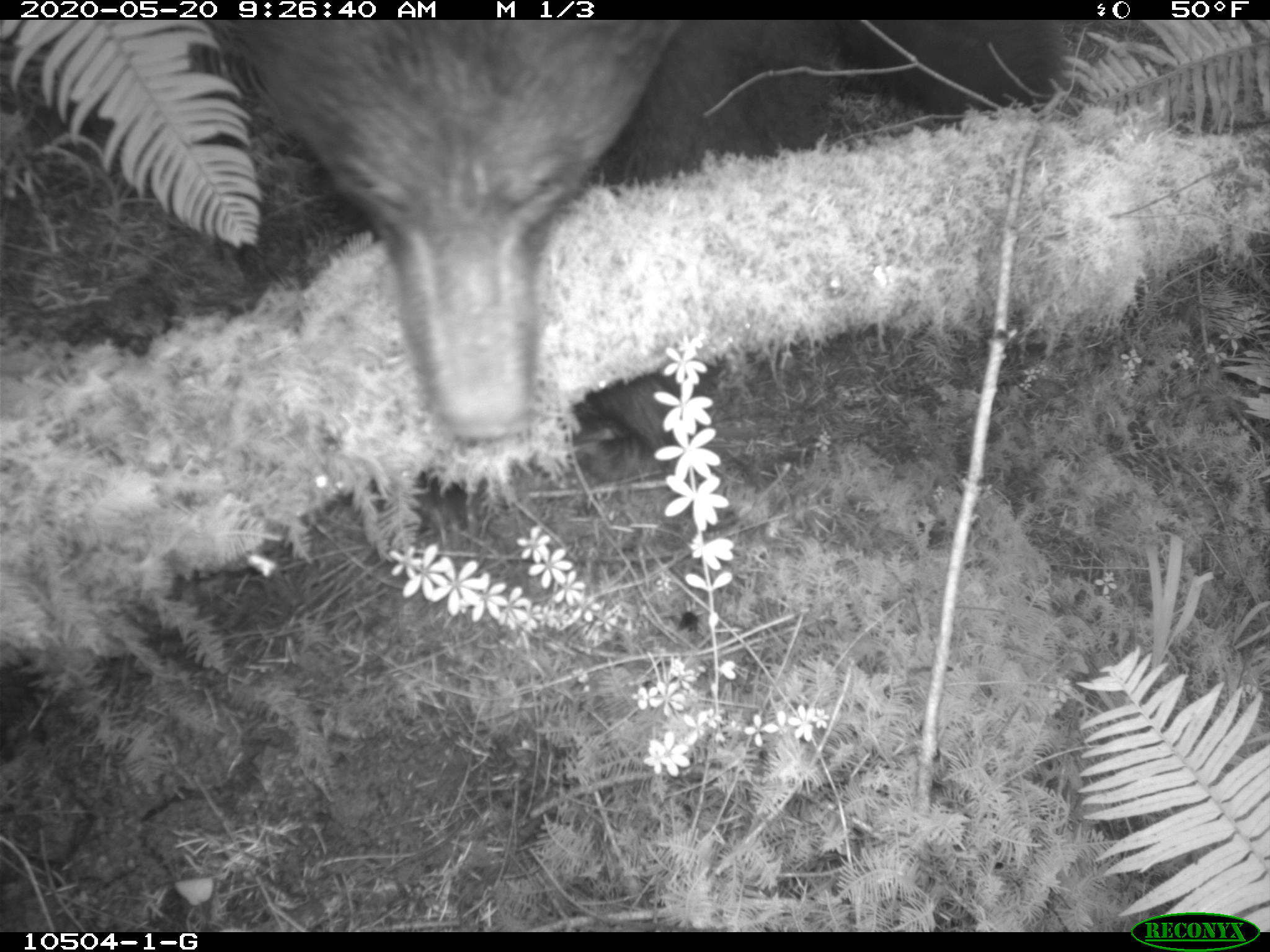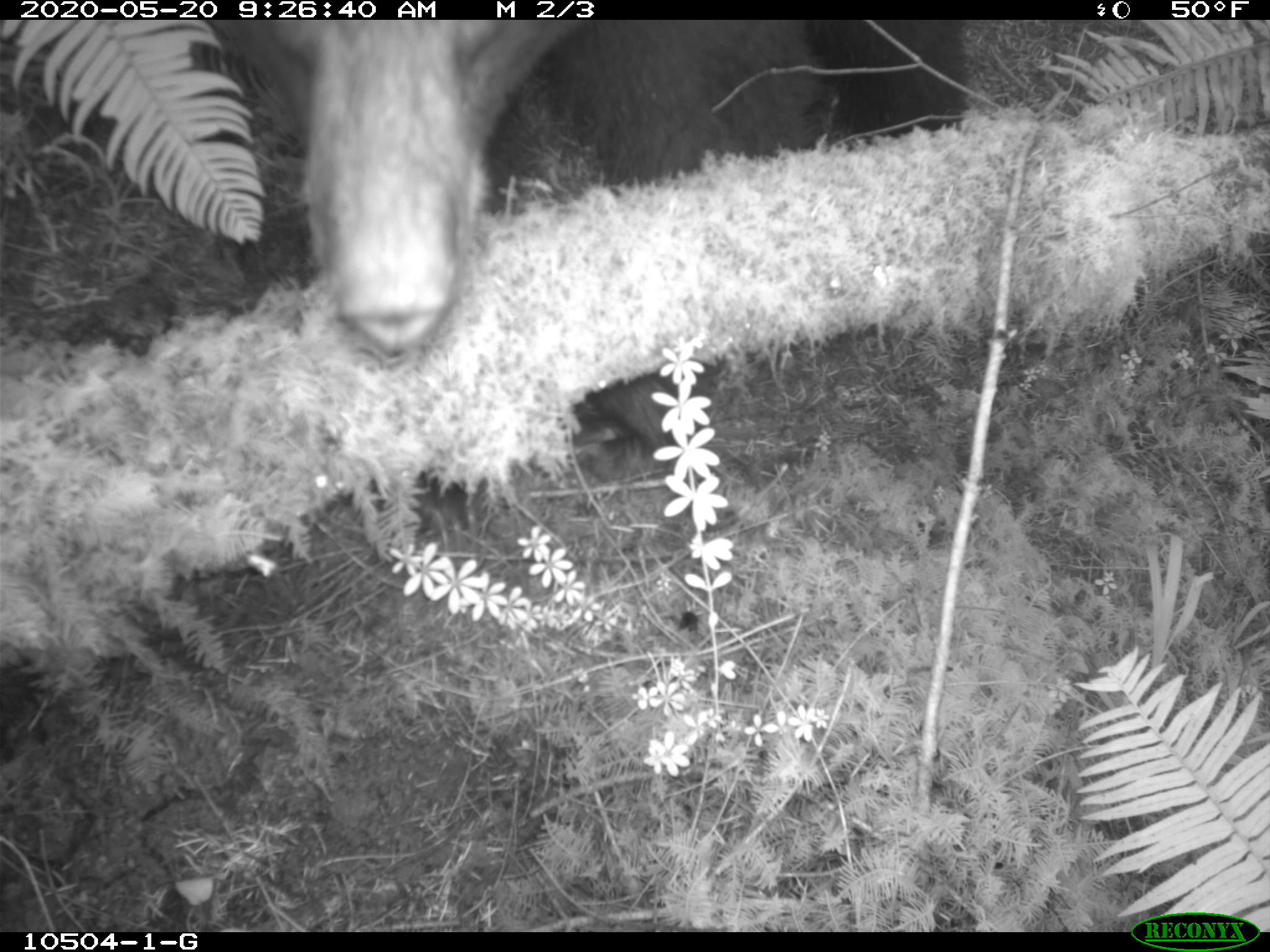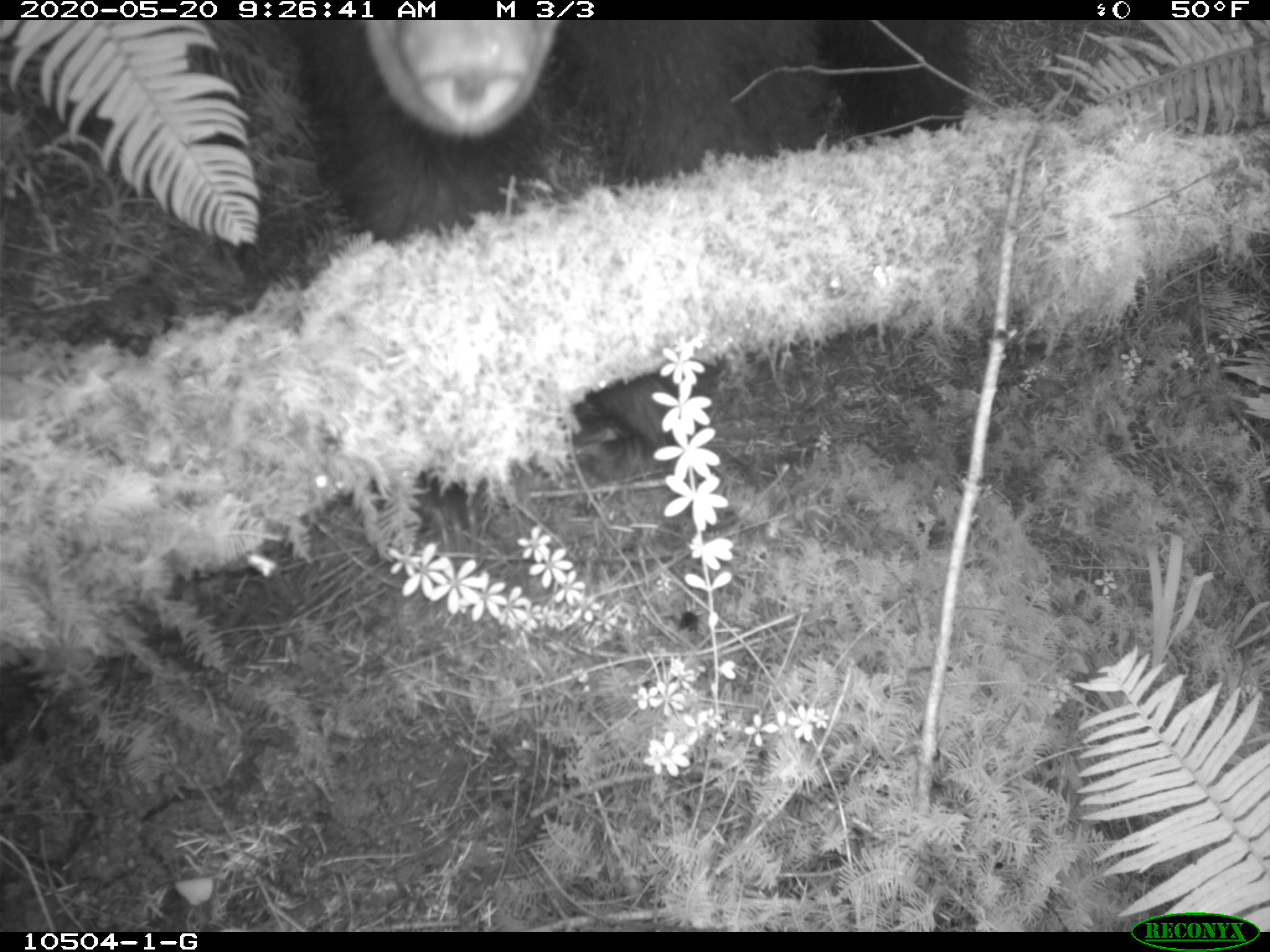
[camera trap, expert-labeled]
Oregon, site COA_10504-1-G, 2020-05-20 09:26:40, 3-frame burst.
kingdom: Animalia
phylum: Chordata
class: Mammalia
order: Carnivora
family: Ursidae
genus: Ursus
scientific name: Ursus americanus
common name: american black bear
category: black bear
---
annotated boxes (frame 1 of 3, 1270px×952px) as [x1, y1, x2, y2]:
black bear: [208, 23, 1092, 455]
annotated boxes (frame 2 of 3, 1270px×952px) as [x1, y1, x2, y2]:
black bear: [221, 22, 973, 371]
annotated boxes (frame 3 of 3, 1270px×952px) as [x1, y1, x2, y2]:
black bear: [289, 25, 984, 259]